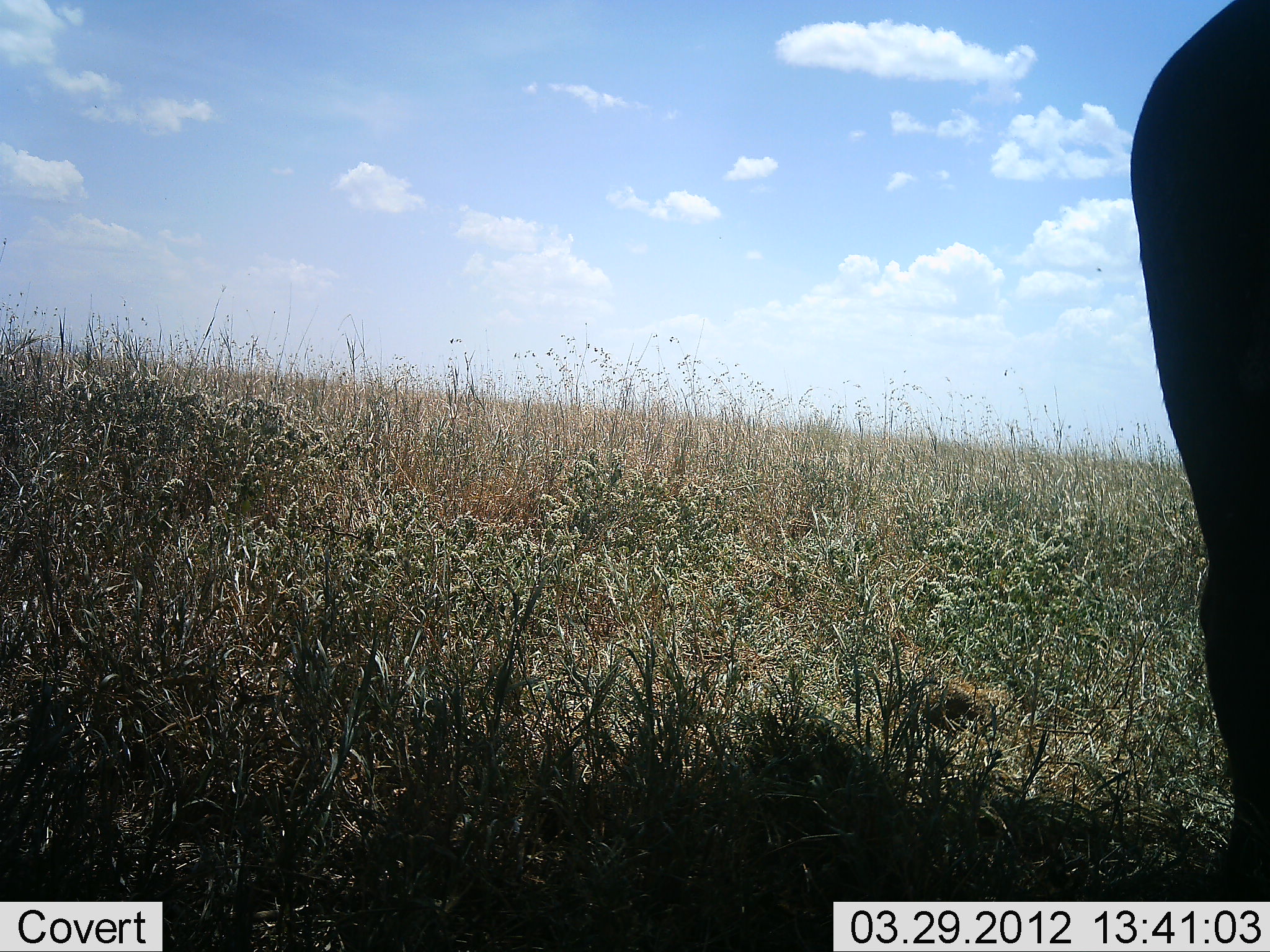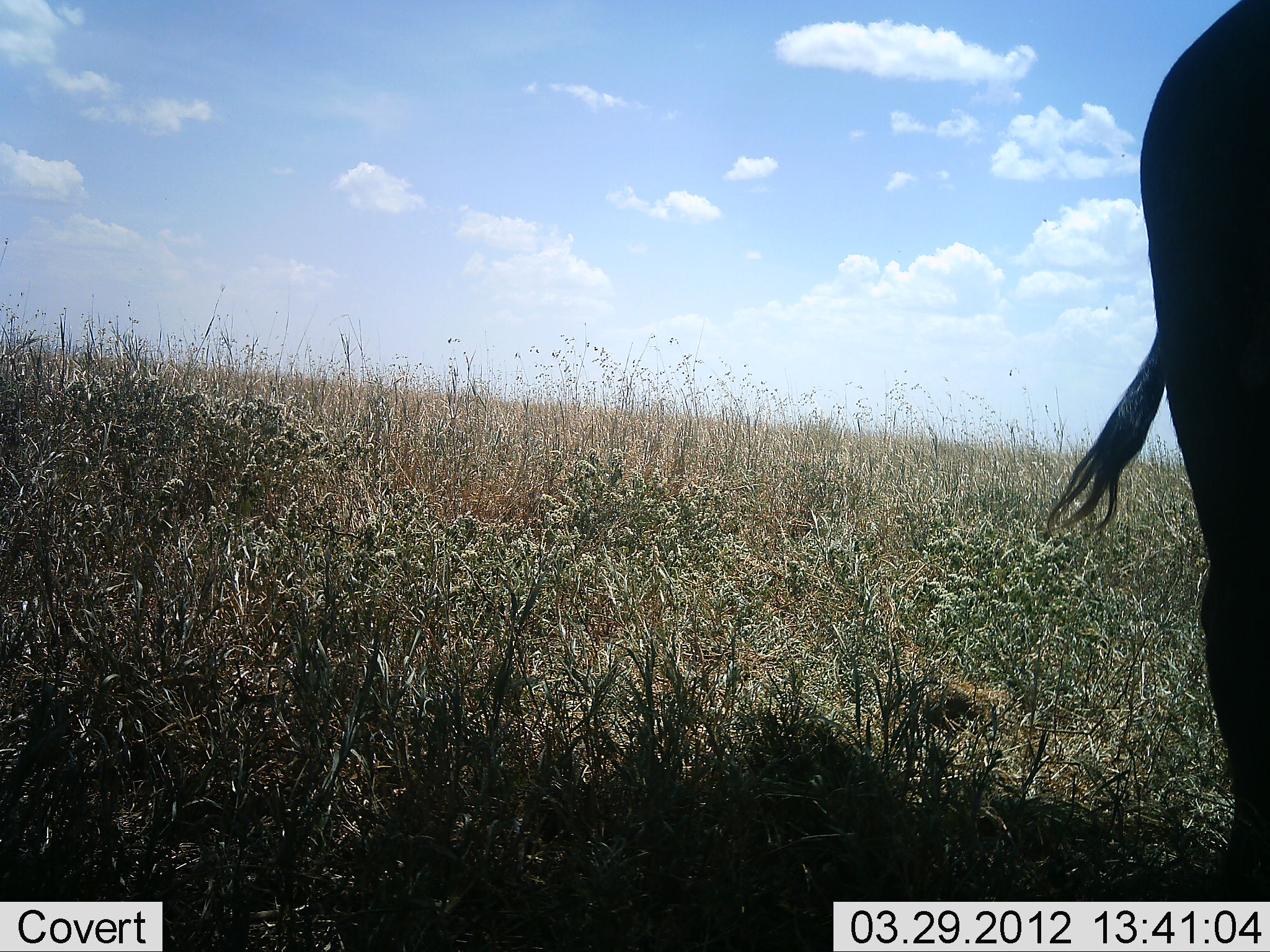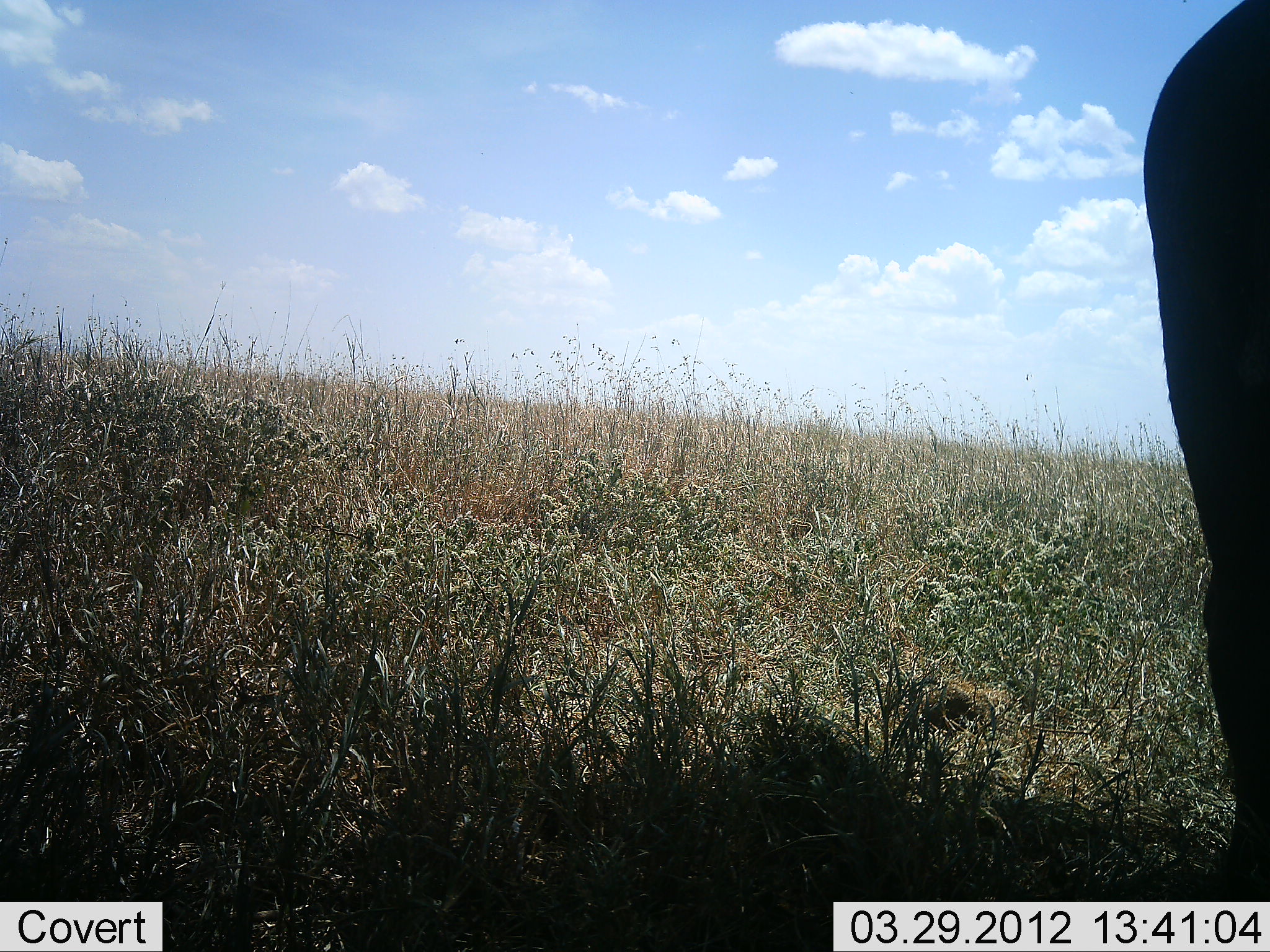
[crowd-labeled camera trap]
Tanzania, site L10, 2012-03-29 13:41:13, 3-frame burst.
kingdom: Animalia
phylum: Chordata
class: Mammalia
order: Artiodactyla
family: Bovidae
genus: Connochaetes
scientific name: Connochaetes taurinus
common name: blue wildebeest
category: wildebeest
Wildebeest (blue wildebeest) (Connochaetes taurinus), count 1. Behavior (volunteer vote fractions): standing 100%, resting 0%, moving 0%, interacting 0%. Young present (vote fraction): 0%. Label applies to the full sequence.